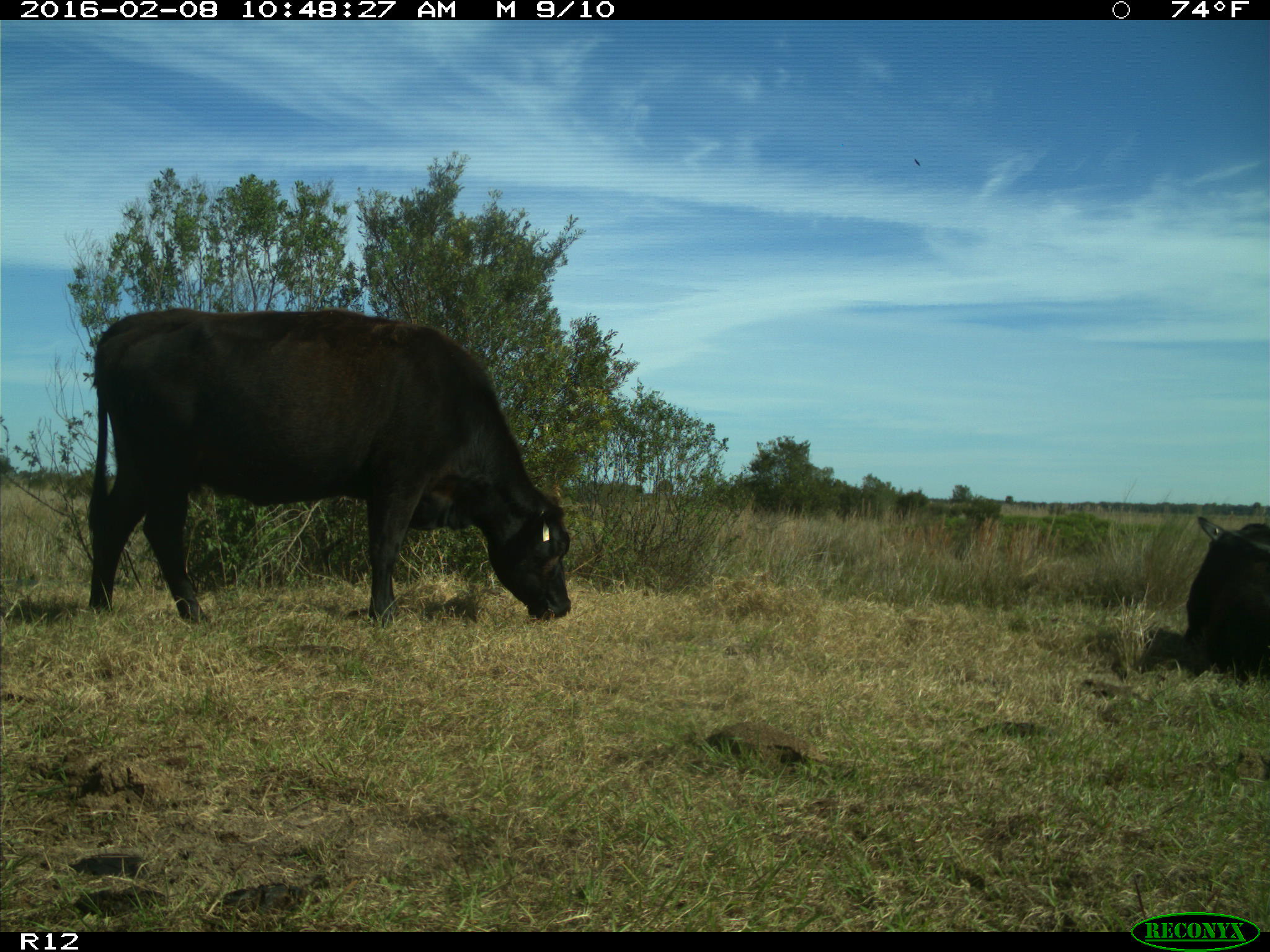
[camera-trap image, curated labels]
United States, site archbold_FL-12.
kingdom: Animalia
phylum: Chordata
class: Mammalia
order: Artiodactyla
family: Bovidae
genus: Bos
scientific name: Bos taurus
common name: domestic cow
Bos taurus (domestic cow).